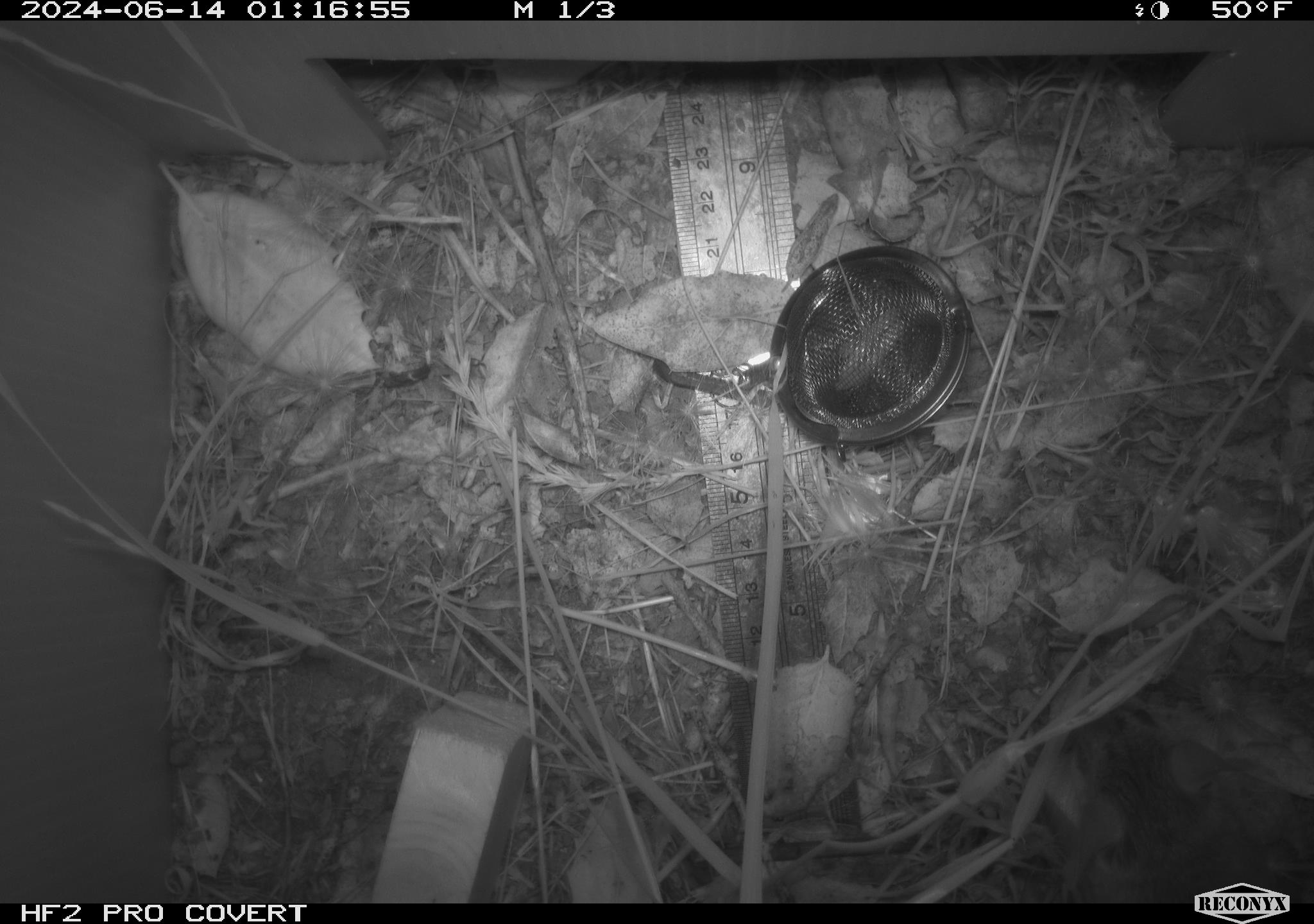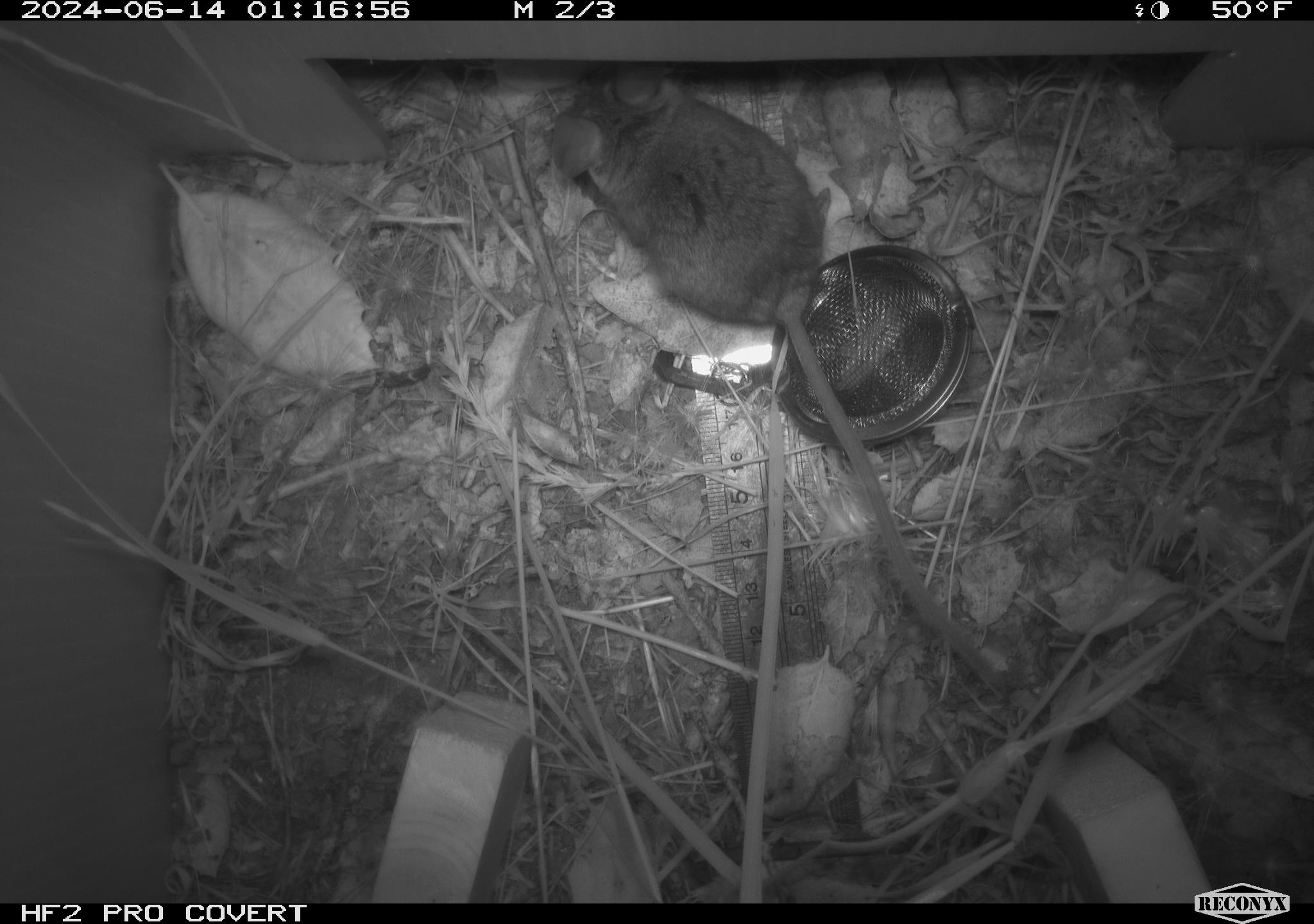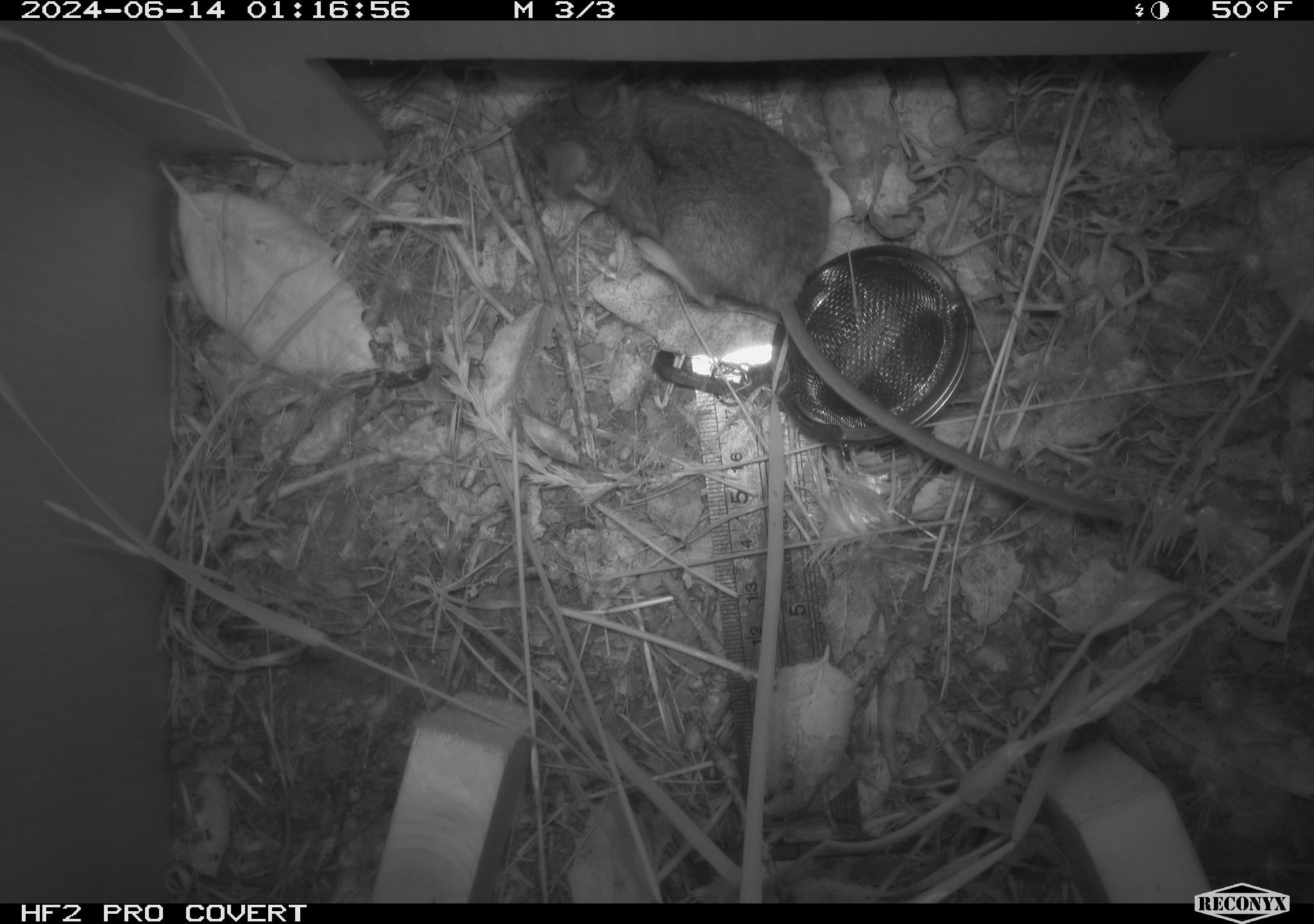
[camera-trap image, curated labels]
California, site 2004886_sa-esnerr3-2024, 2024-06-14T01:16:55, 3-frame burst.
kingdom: Animalia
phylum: Chordata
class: Mammalia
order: Rodentia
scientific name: Rodentia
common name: rodent